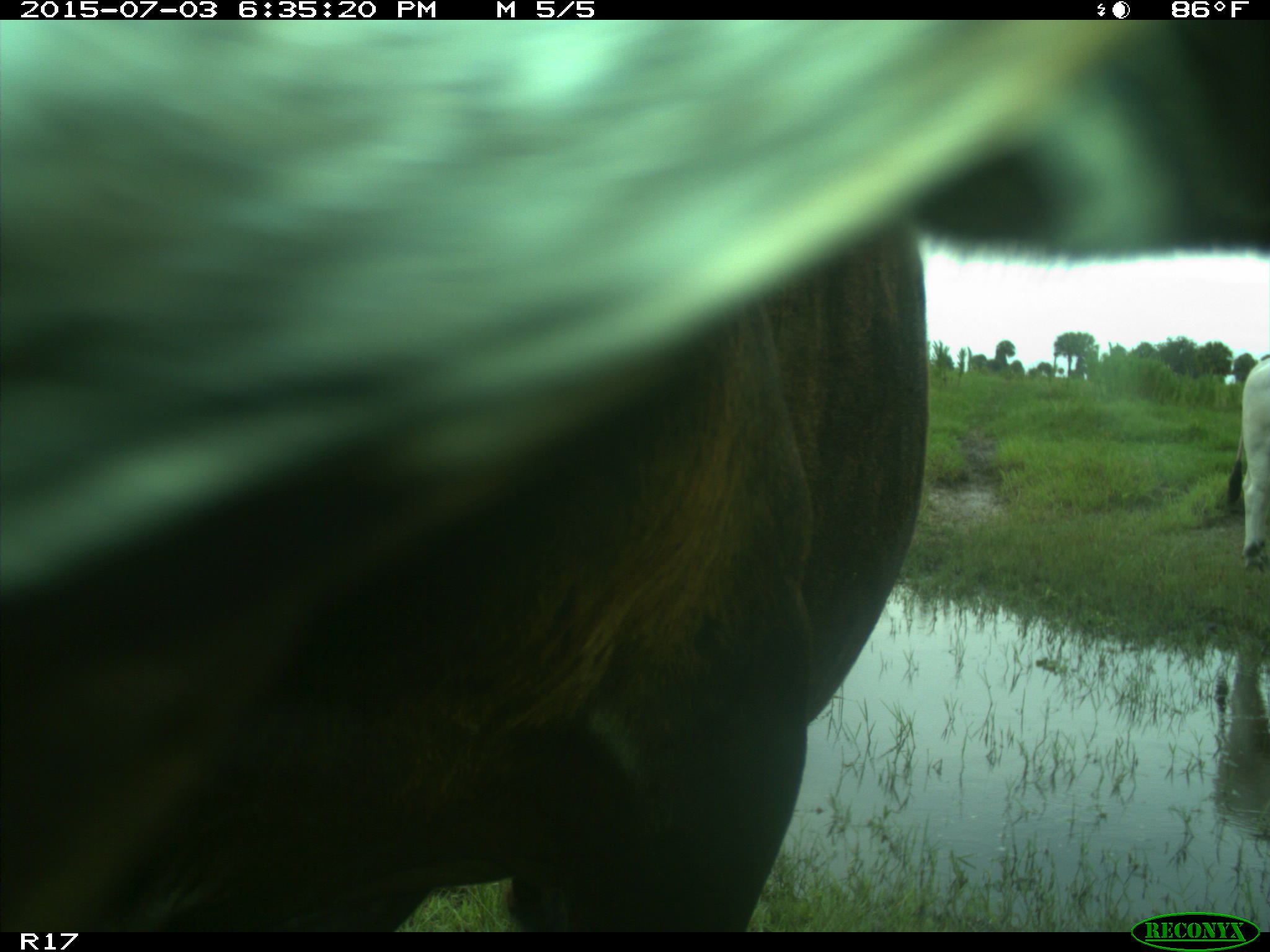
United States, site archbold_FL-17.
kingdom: Animalia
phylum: Chordata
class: Mammalia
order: Artiodactyla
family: Bovidae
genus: Bos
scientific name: Bos taurus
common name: domestic cow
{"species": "Bos taurus (domestic cow)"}